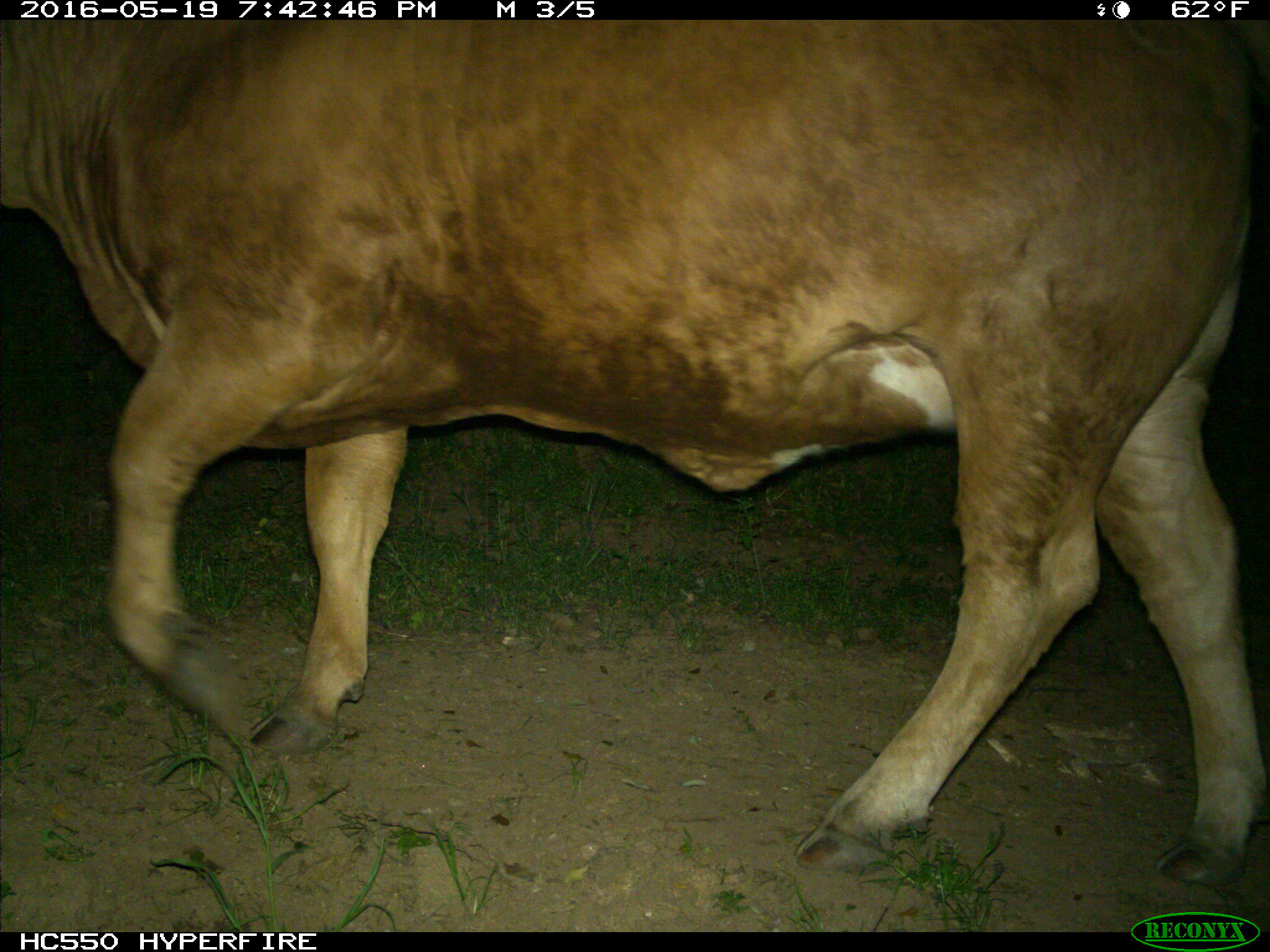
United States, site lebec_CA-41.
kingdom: Animalia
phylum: Chordata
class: Mammalia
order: Artiodactyla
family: Bovidae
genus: Bos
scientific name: Bos taurus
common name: domestic cow